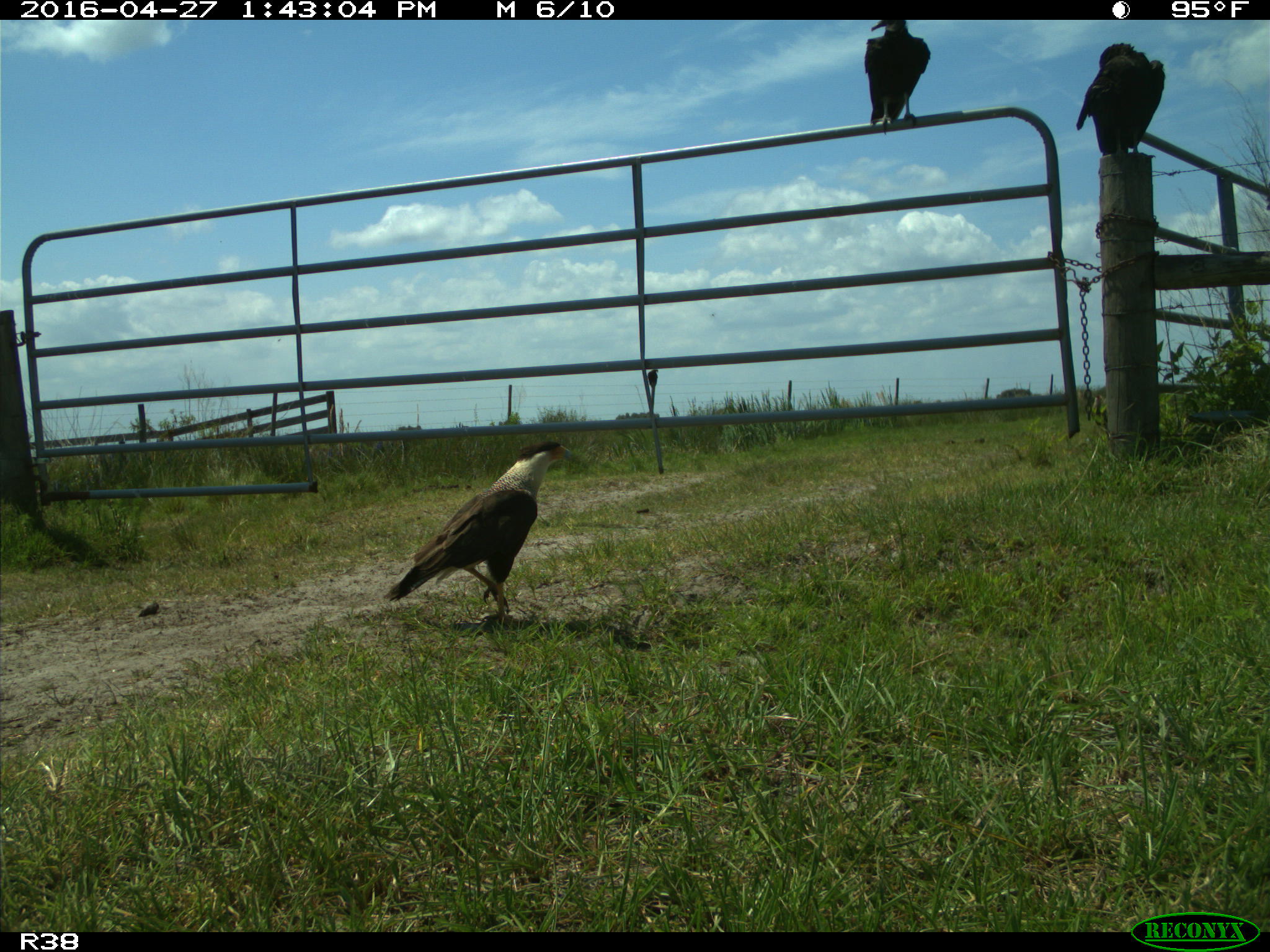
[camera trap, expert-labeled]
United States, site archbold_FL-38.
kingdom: Animalia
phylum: Chordata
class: Aves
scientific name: Aves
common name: birds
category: unidentified bird